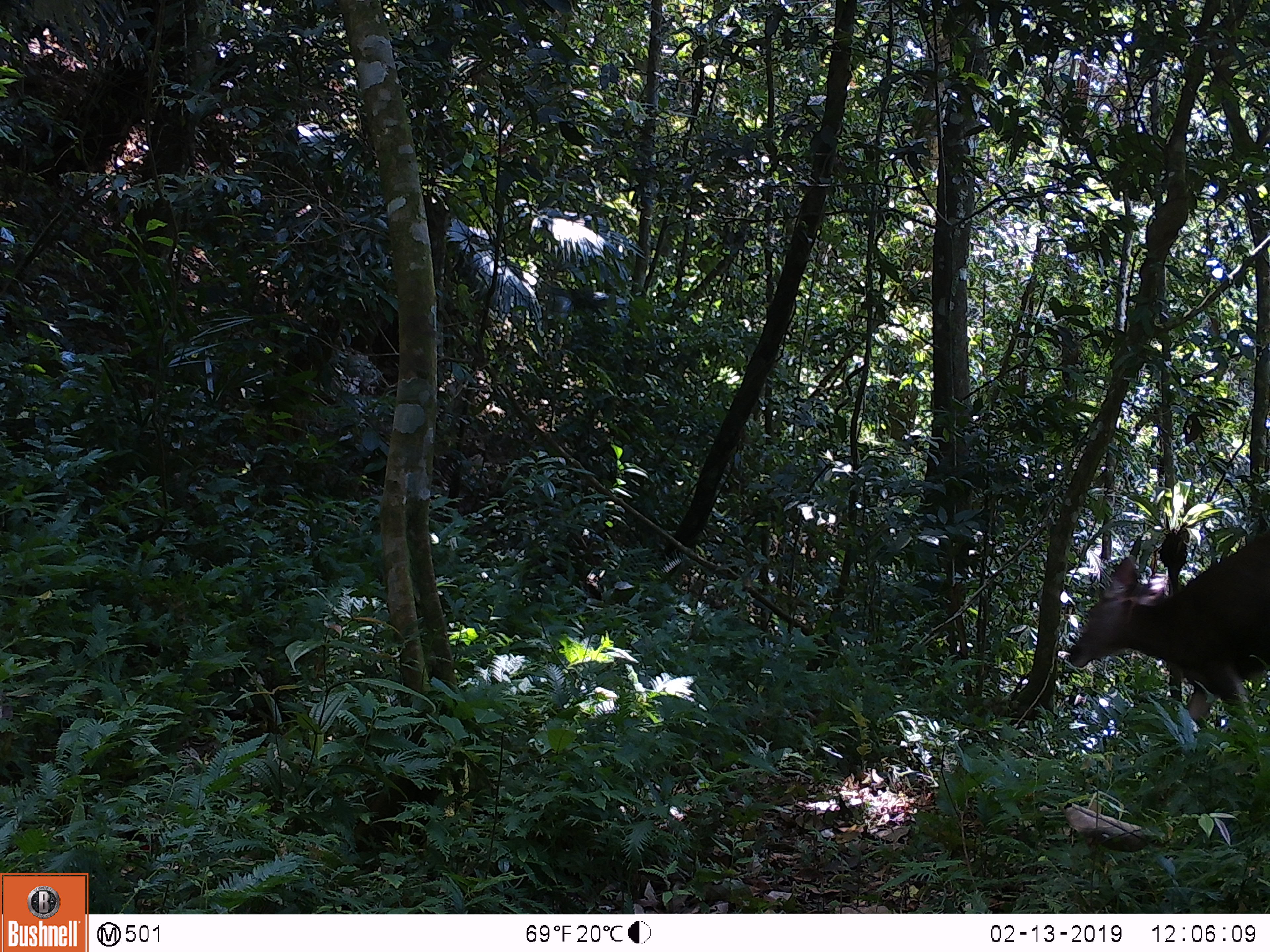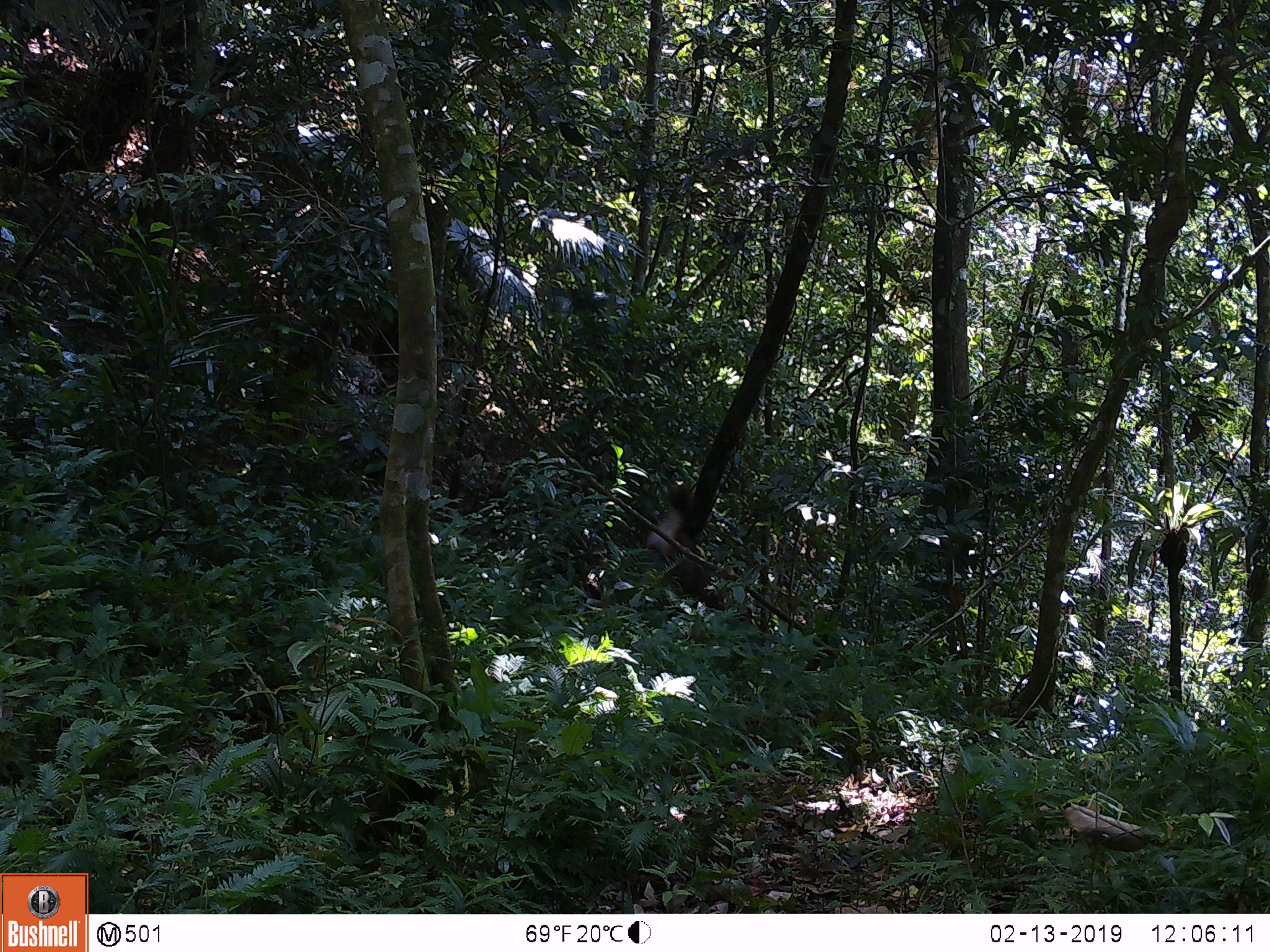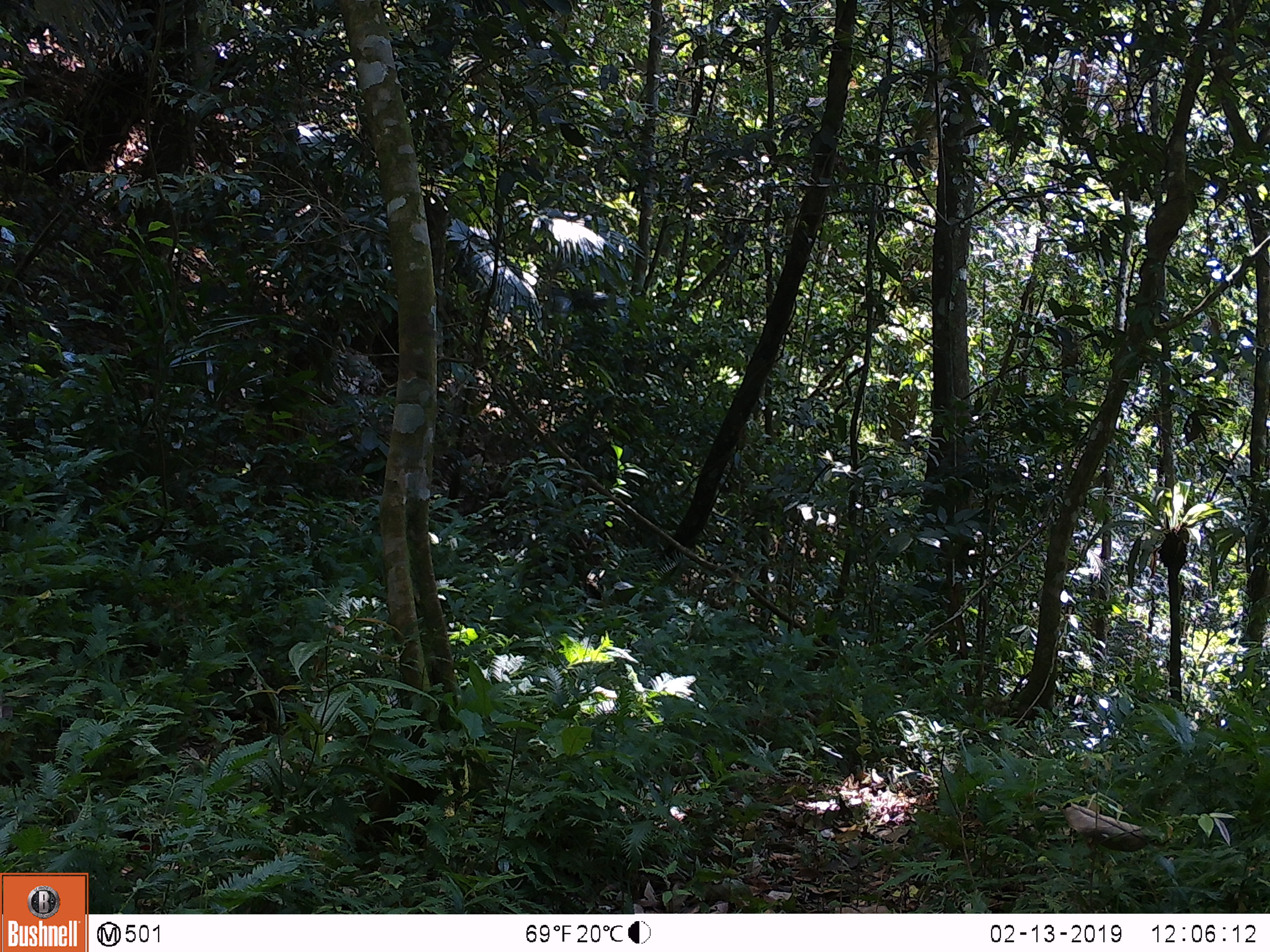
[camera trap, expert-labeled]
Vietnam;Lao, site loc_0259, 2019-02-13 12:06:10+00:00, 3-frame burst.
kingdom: Animalia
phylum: Chordata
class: Mammalia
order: Artiodactyla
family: Cervidae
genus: Rusa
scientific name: Rusa unicolor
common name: sambar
Sambar (Rusa unicolor). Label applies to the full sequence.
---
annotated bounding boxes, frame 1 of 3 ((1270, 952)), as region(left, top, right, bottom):
sambar: region(1070, 529, 1270, 727)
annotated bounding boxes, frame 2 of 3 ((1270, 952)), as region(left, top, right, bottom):
sambar: region(647, 482, 726, 610)